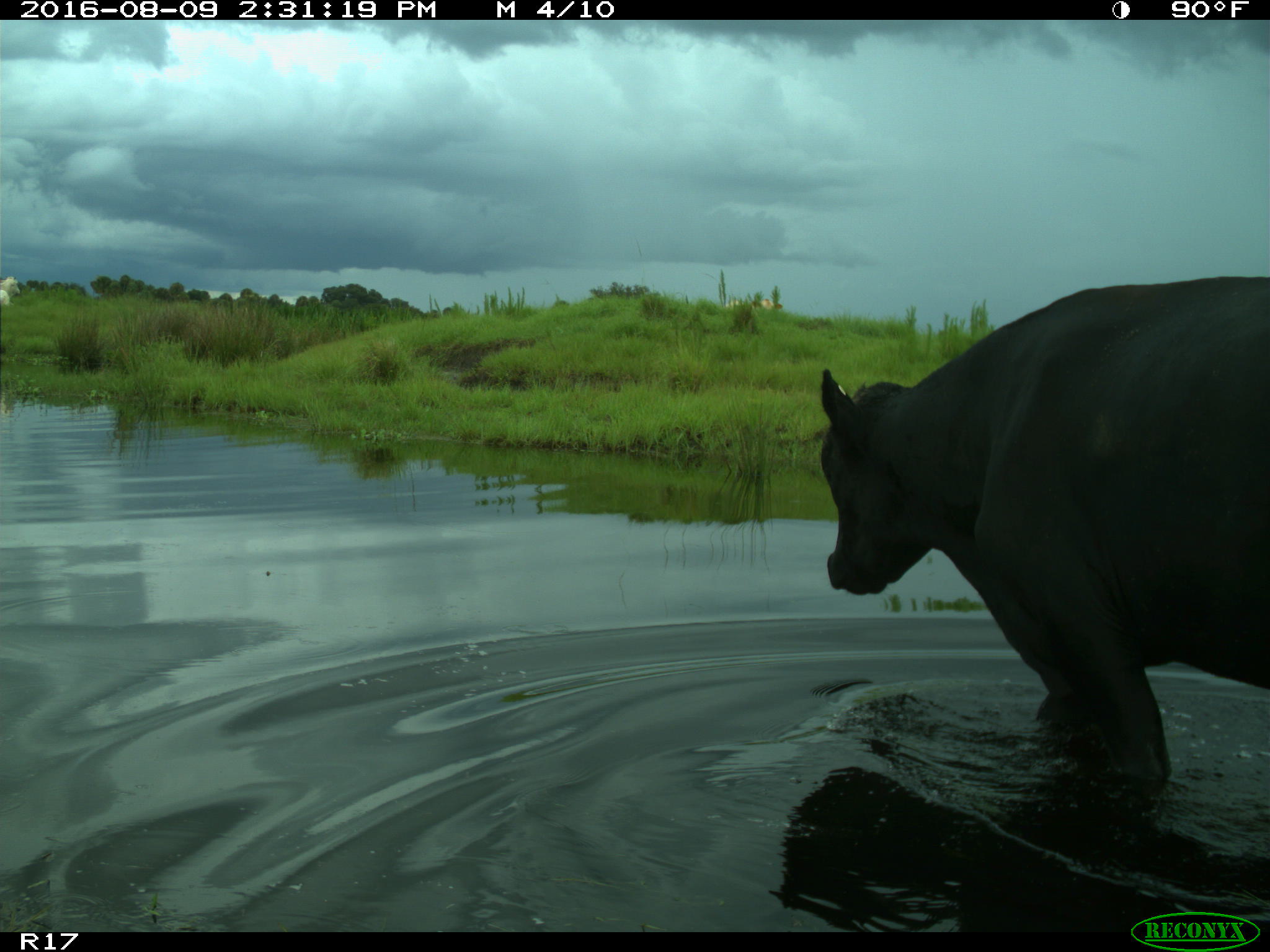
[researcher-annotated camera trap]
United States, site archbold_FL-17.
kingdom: Animalia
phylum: Chordata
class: Mammalia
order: Artiodactyla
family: Bovidae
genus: Bos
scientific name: Bos taurus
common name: domestic cow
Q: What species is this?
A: Bos taurus (domestic cow).